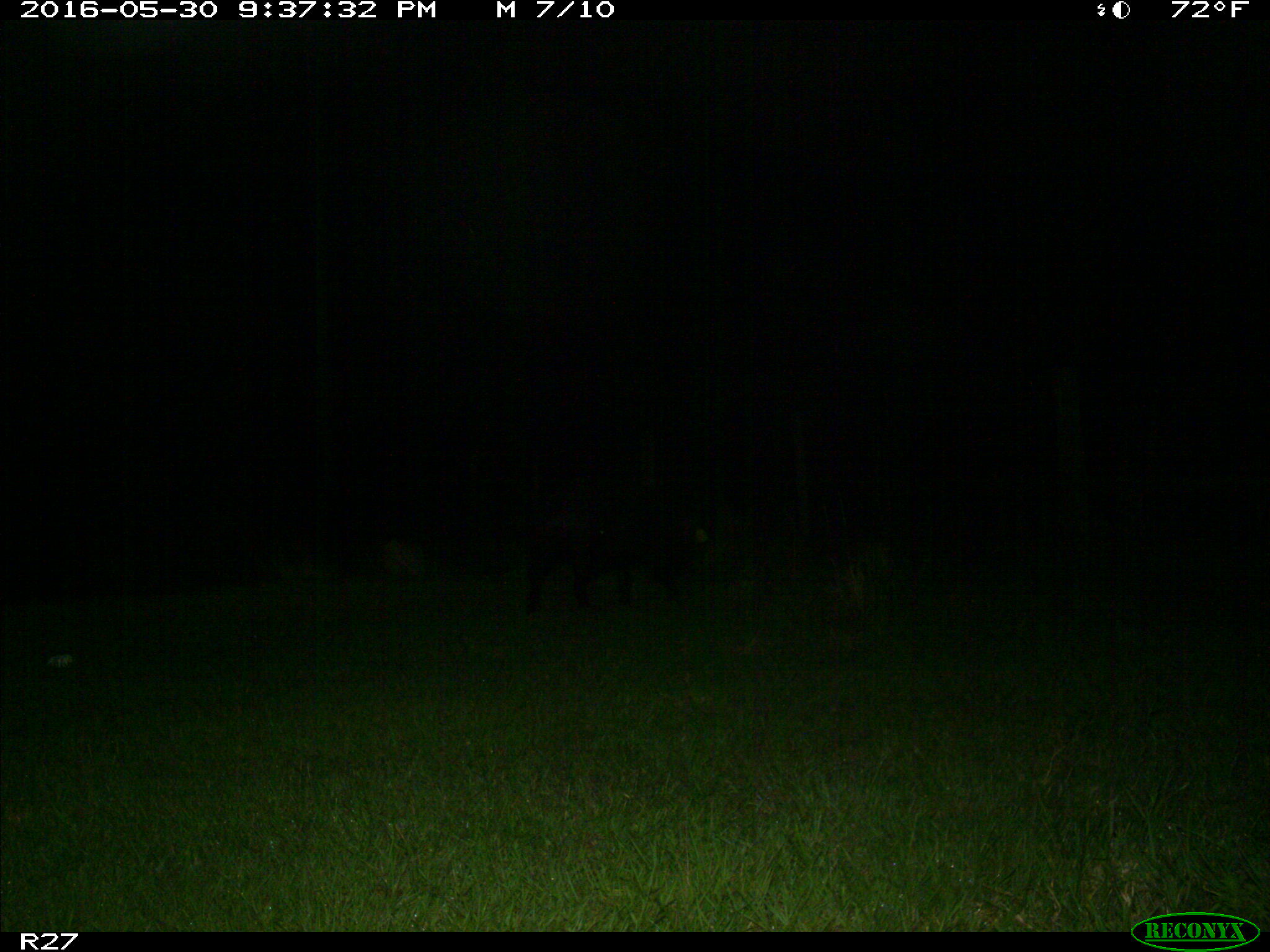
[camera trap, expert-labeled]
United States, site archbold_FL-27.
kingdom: Animalia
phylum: Chordata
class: Mammalia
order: Artiodactyla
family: Suidae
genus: Sus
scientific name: Sus scrofa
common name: wild boar